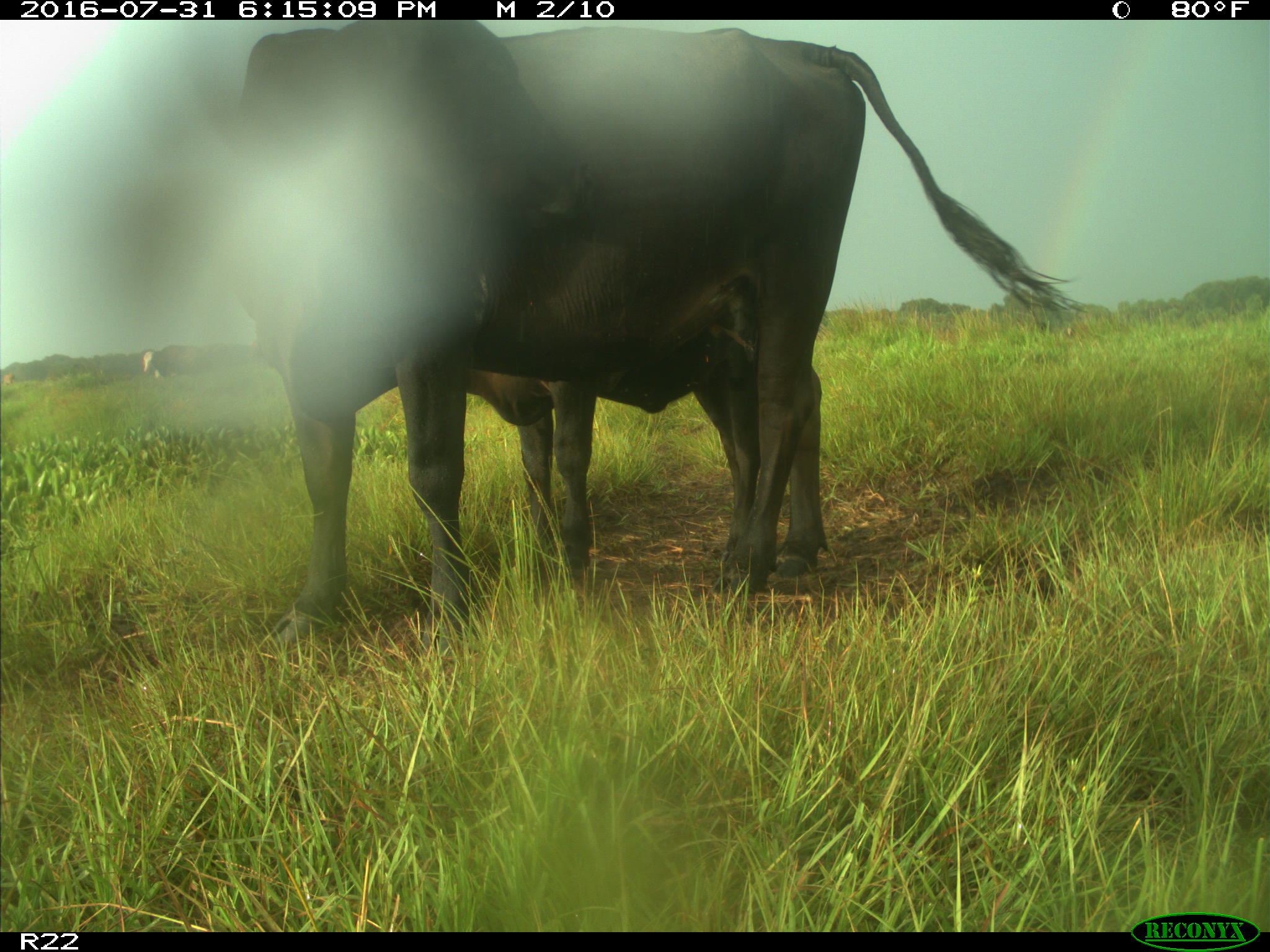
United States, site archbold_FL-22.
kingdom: Animalia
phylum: Chordata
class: Mammalia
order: Artiodactyla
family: Bovidae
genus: Bos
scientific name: Bos taurus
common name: domestic cow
Bos taurus (domestic cow).